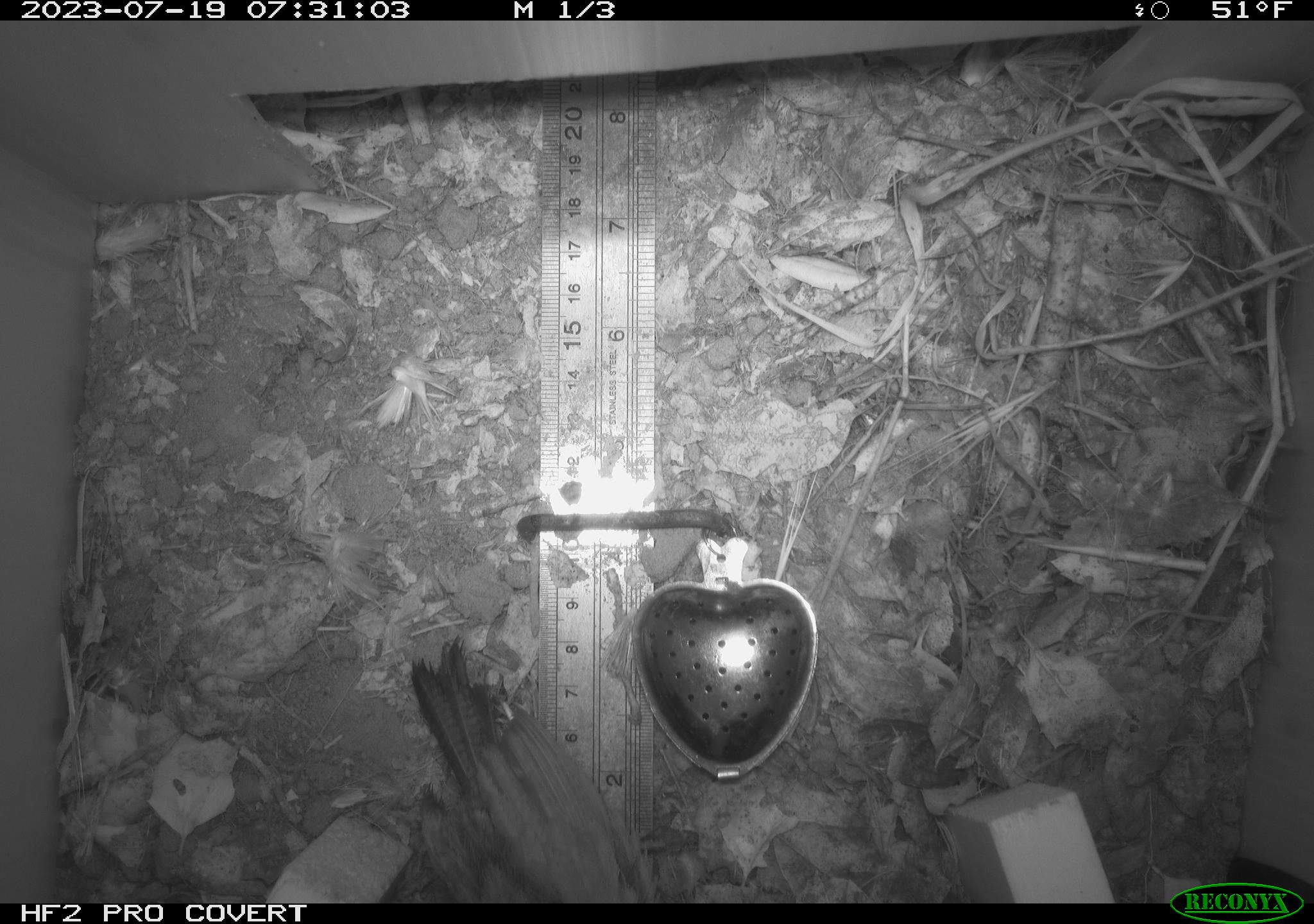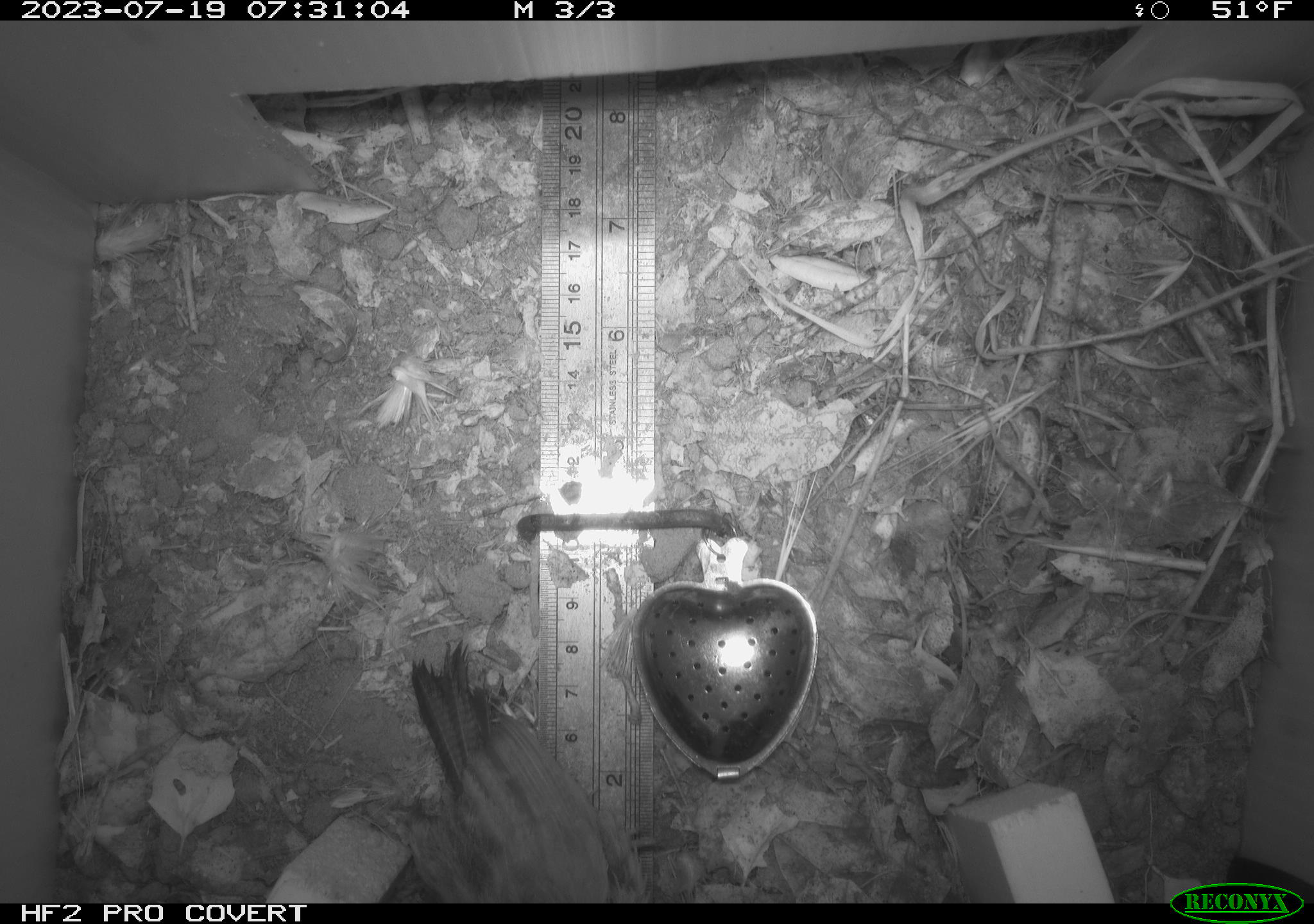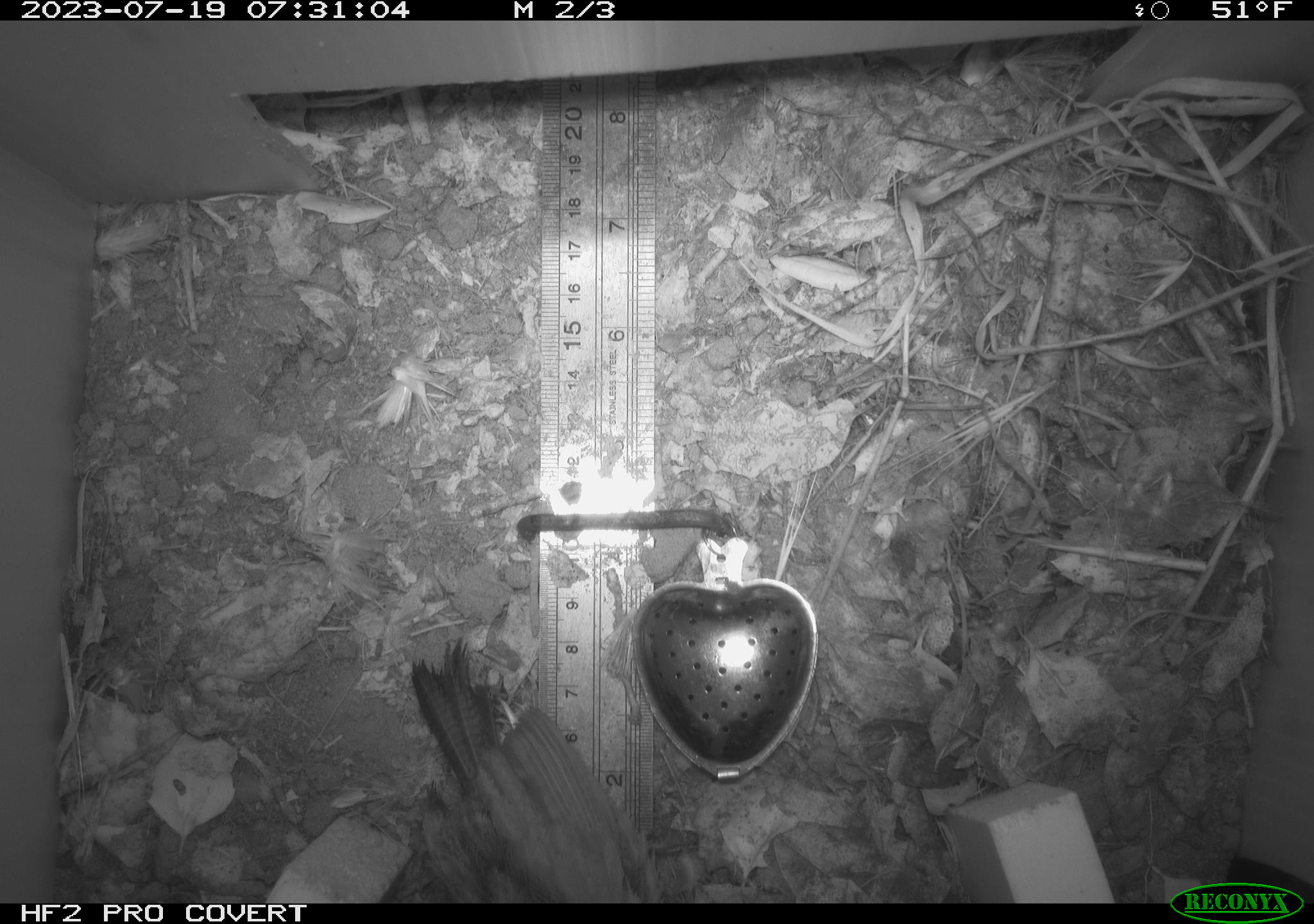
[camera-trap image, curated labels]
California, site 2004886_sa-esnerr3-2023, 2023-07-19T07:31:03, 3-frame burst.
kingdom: Animalia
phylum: Chordata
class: Aves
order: Passeriformes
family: Troglodytidae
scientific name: Troglodytidae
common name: wren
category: troglodytidae family